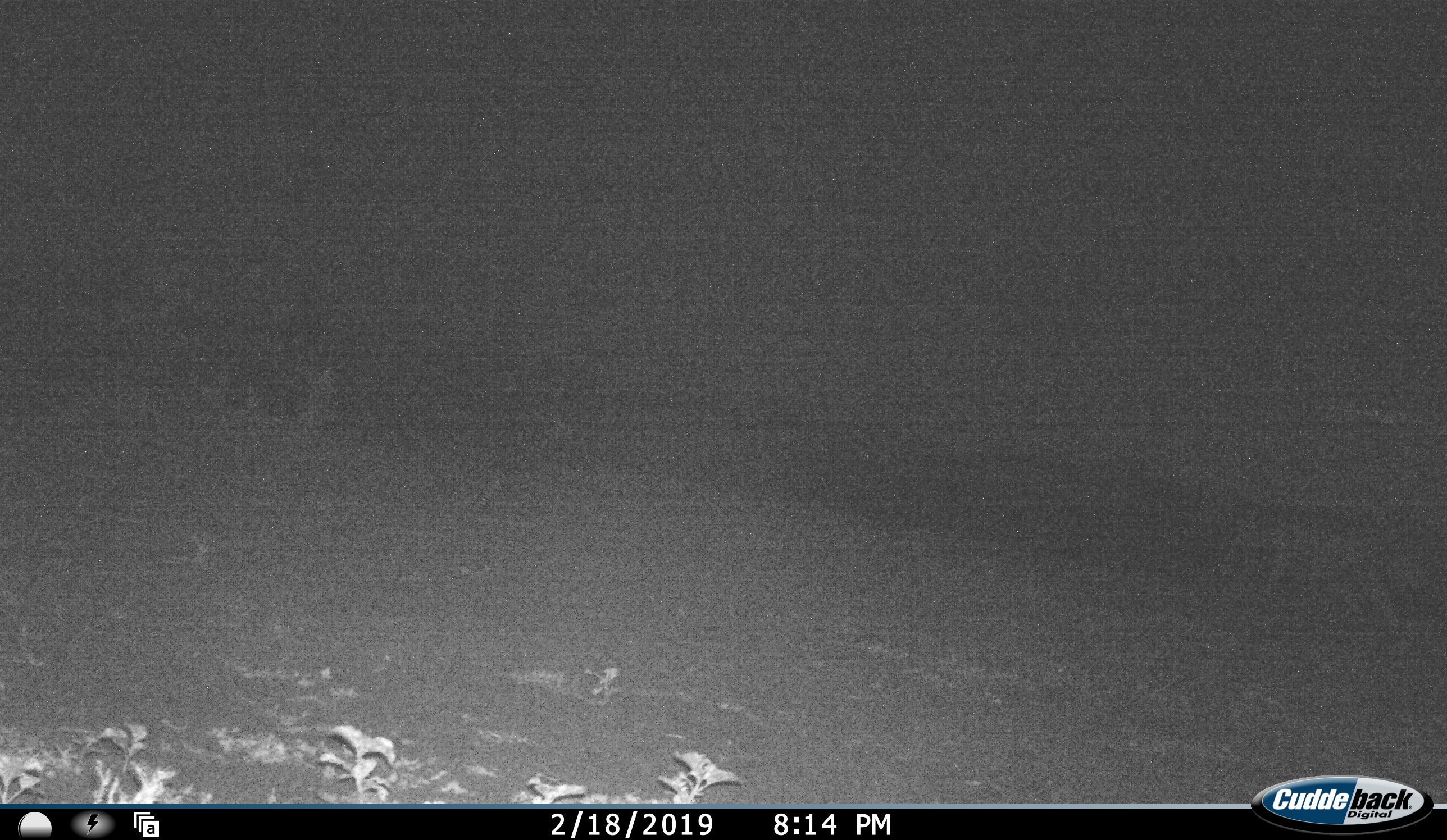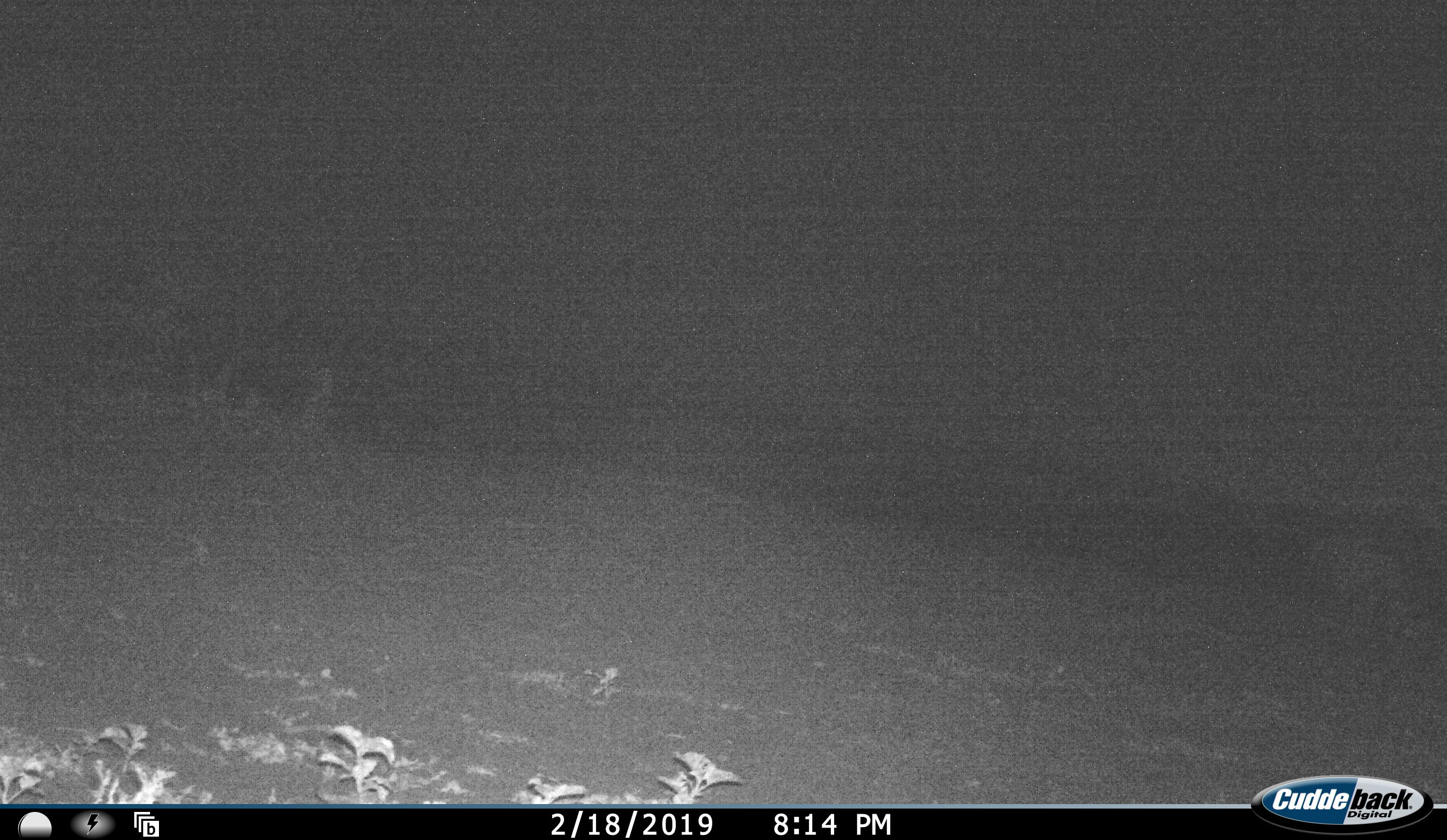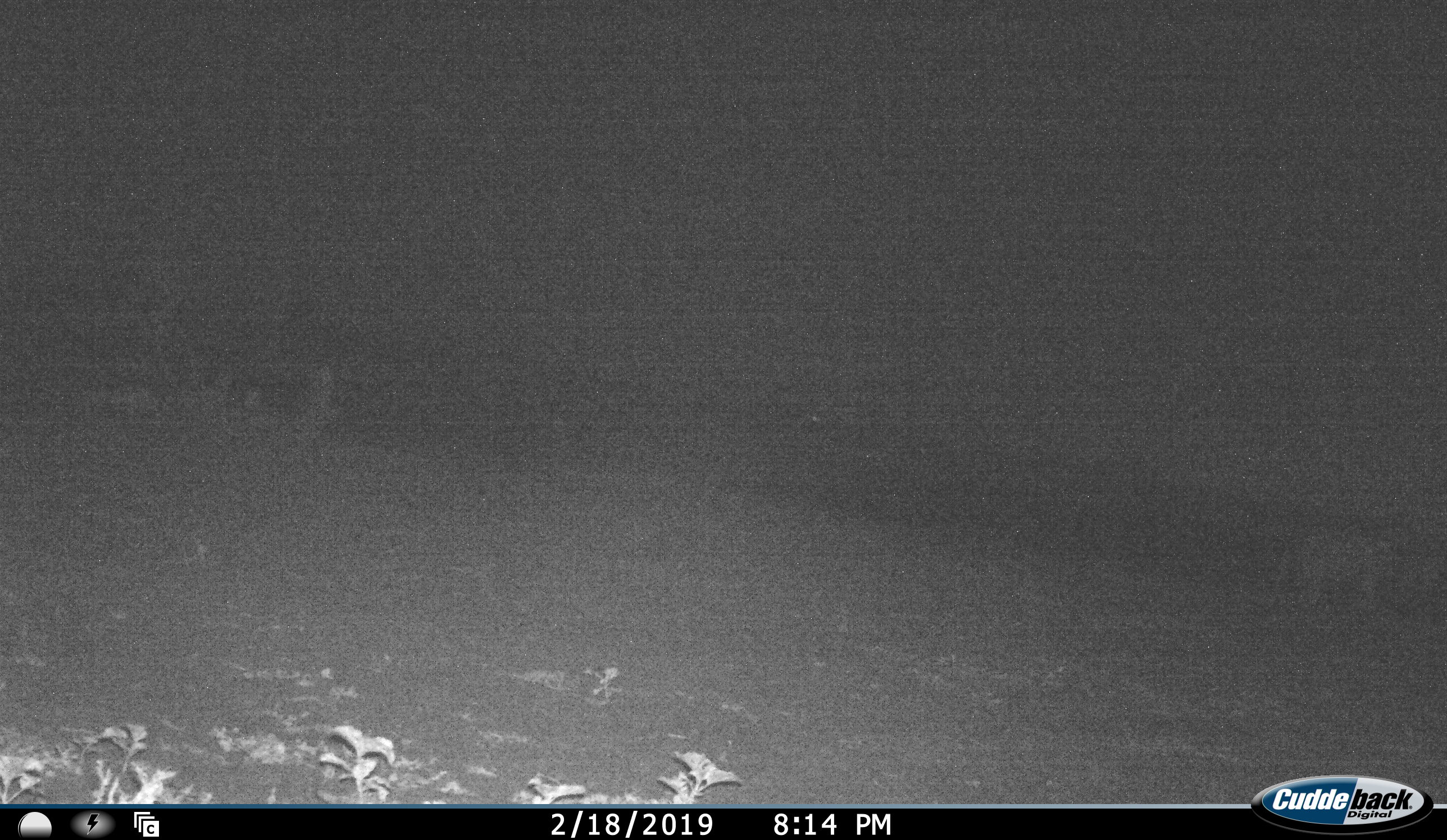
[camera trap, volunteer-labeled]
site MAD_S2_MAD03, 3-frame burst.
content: unidentified animal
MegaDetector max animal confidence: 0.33